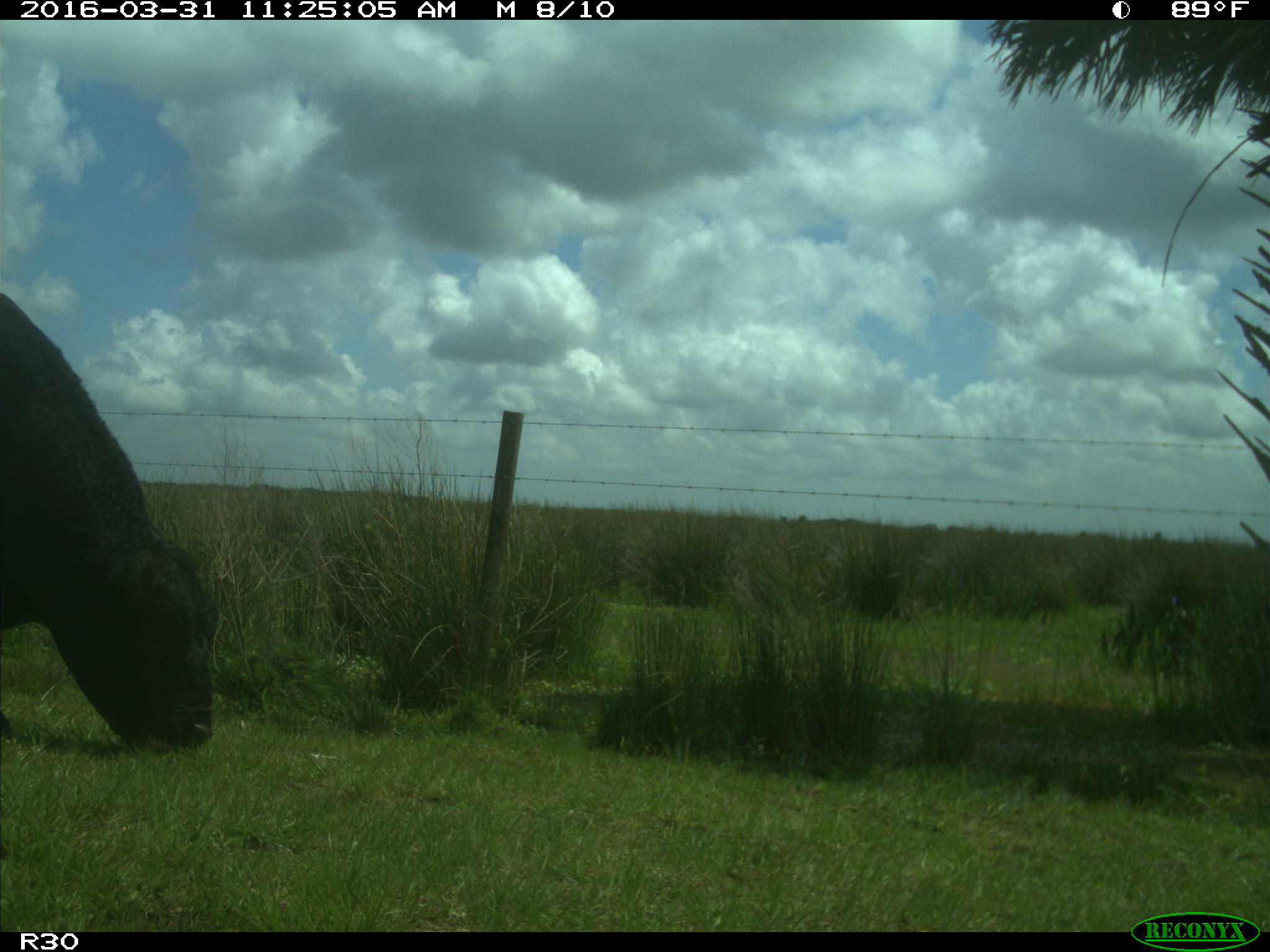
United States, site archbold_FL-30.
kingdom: Animalia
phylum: Chordata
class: Mammalia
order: Artiodactyla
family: Bovidae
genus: Bos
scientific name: Bos taurus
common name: domestic cow